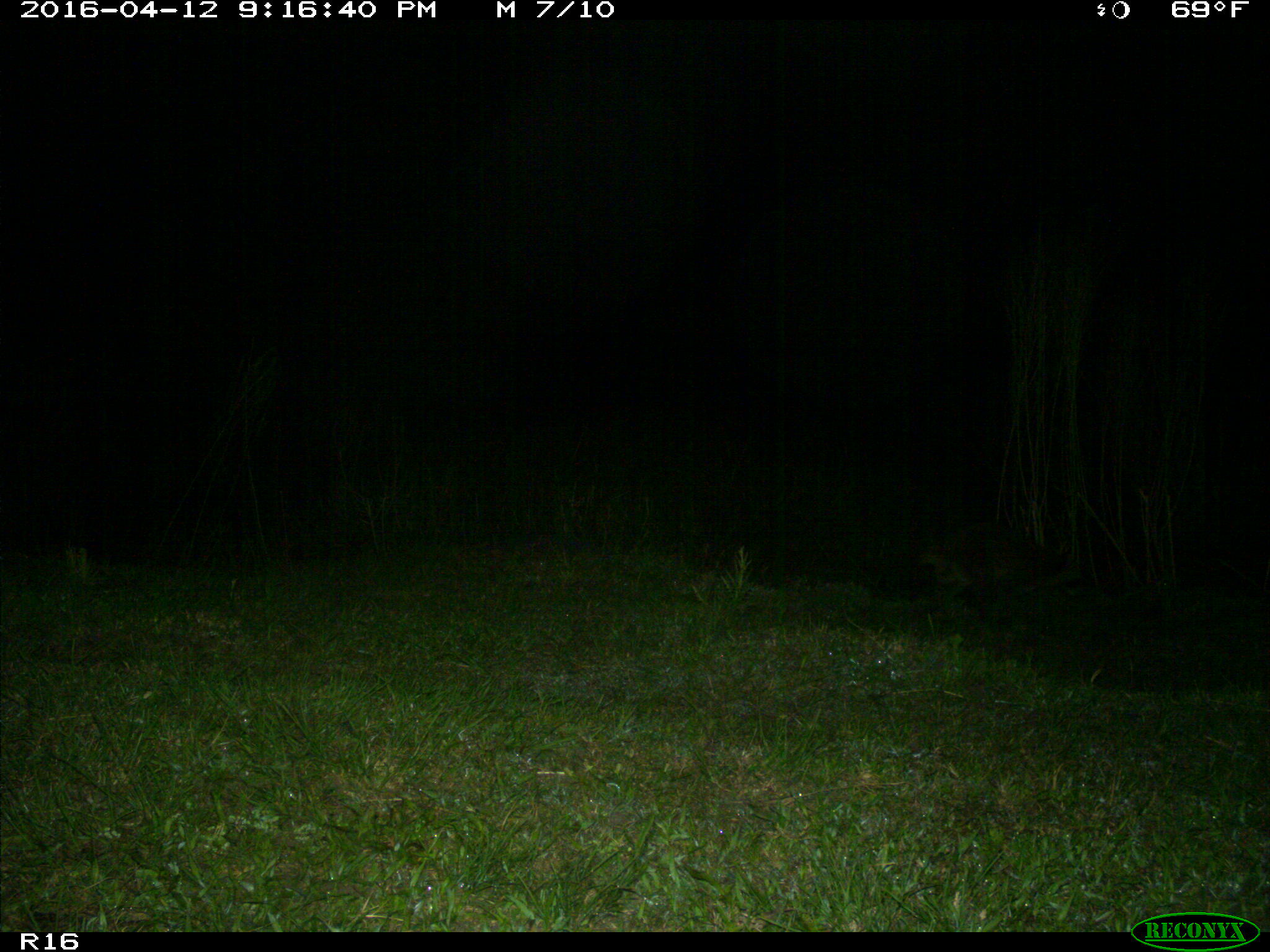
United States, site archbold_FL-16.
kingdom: Animalia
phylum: Chordata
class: Mammalia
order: Carnivora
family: Procyonidae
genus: Procyon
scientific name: Procyon lotor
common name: common raccoon